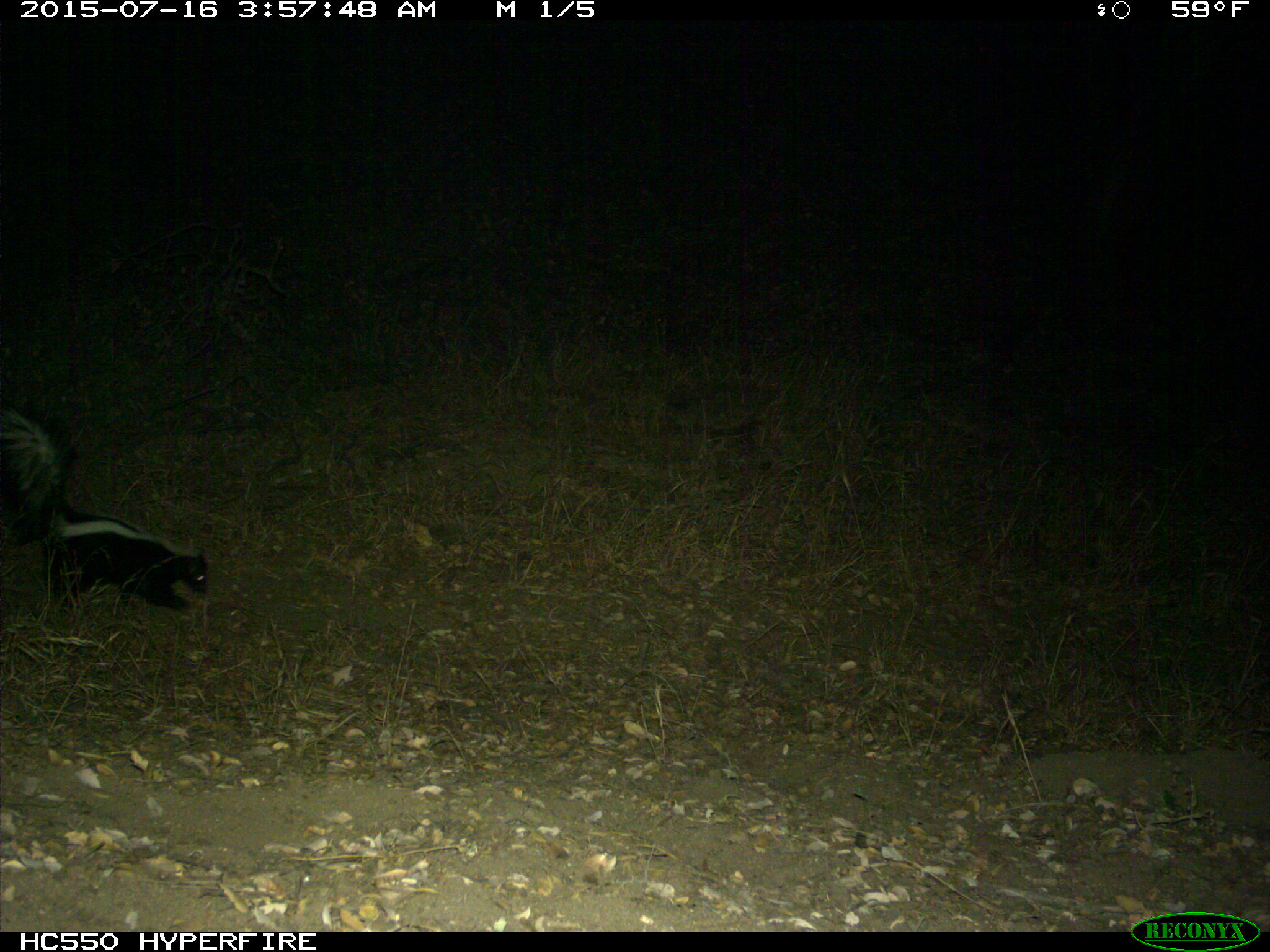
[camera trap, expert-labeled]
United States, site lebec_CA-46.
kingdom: Animalia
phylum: Chordata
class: Mammalia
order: Carnivora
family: Mephitidae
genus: Mephitis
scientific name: Mephitis mephitis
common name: striped skunk